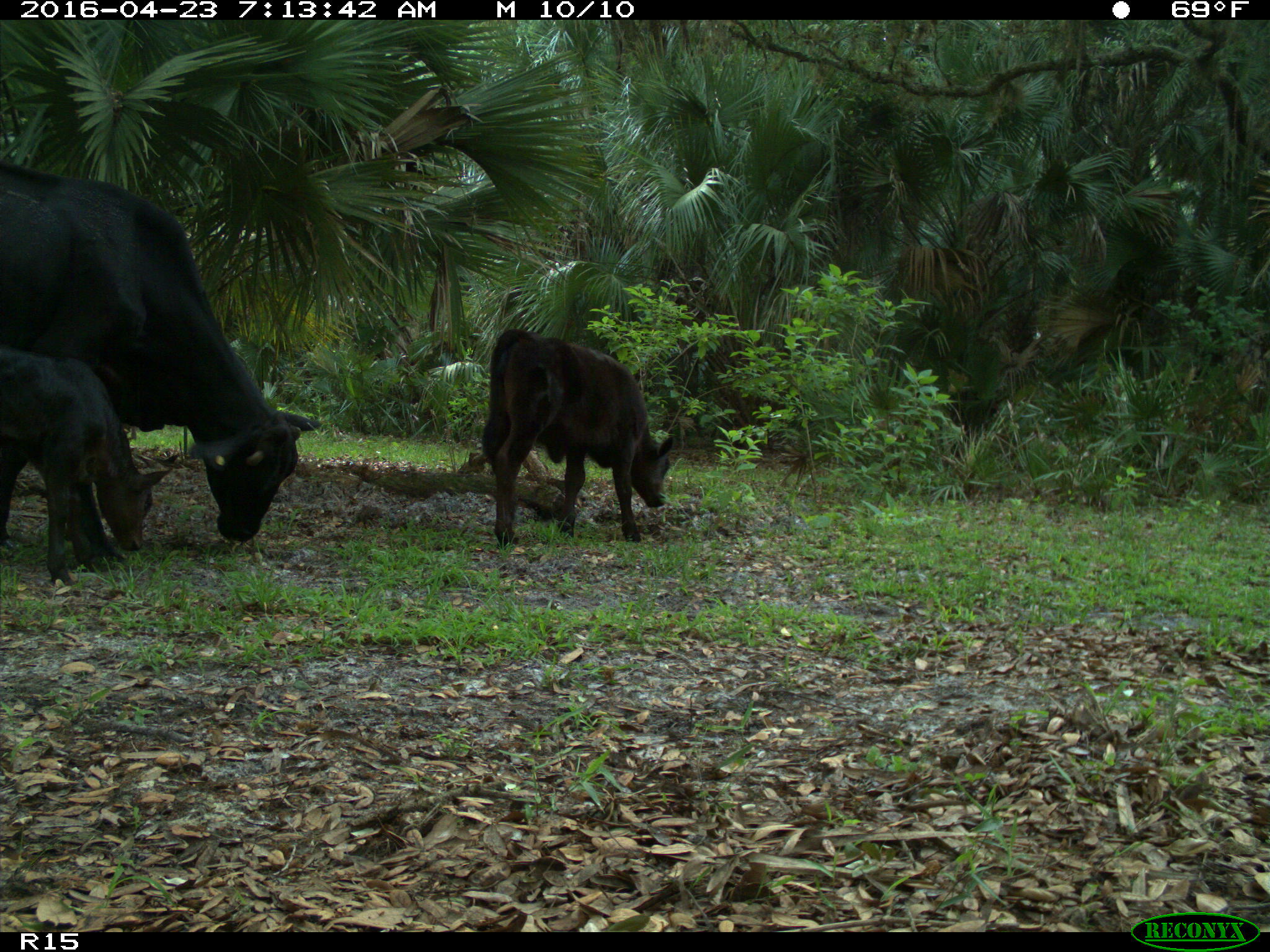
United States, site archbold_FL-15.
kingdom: Animalia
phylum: Chordata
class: Mammalia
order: Artiodactyla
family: Bovidae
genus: Bos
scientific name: Bos taurus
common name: domestic cow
Bos taurus (domestic cow).